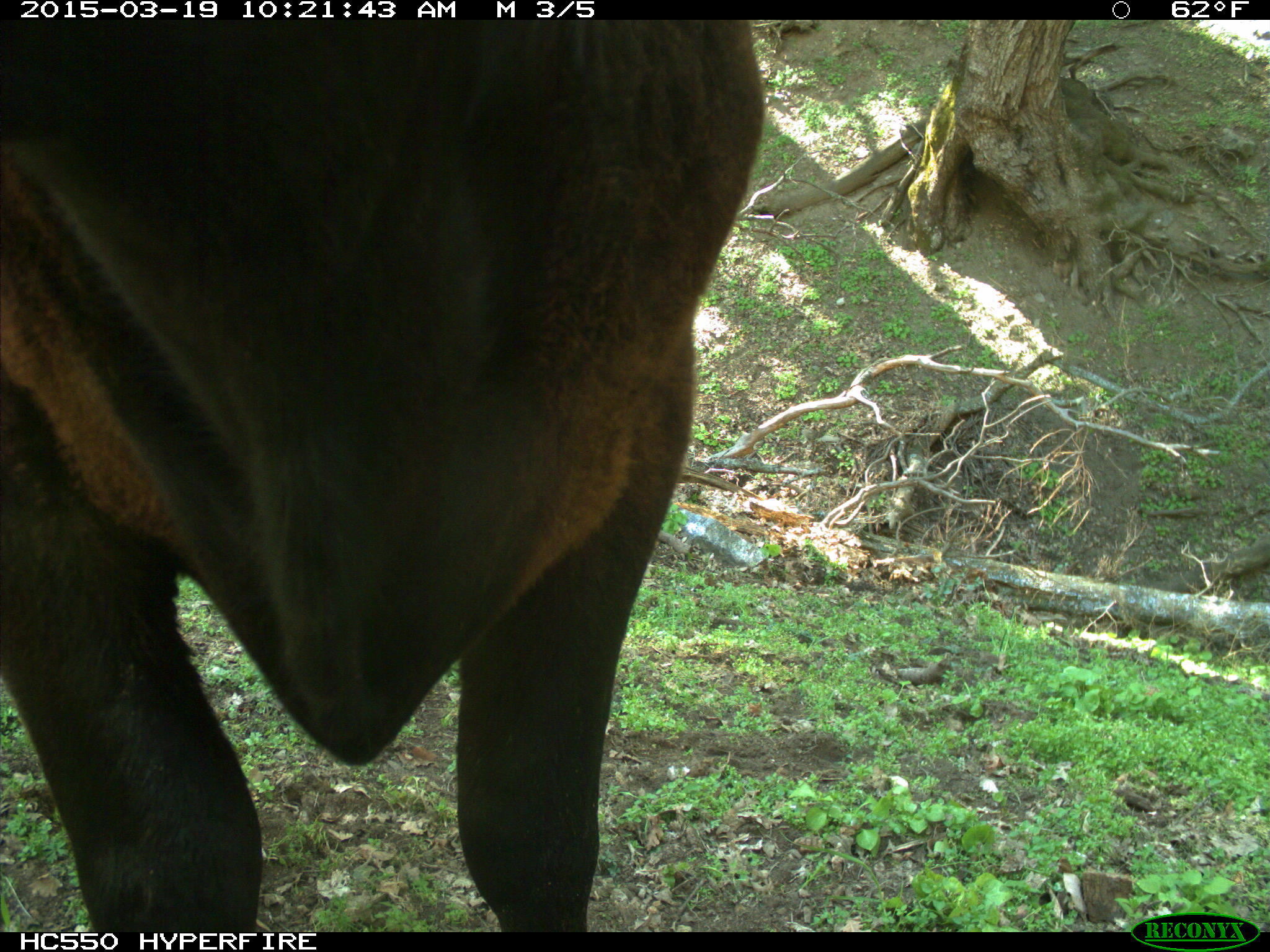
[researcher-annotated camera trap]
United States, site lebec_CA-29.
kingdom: Animalia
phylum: Chordata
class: Mammalia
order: Artiodactyla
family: Bovidae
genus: Bos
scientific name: Bos taurus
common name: domestic cow